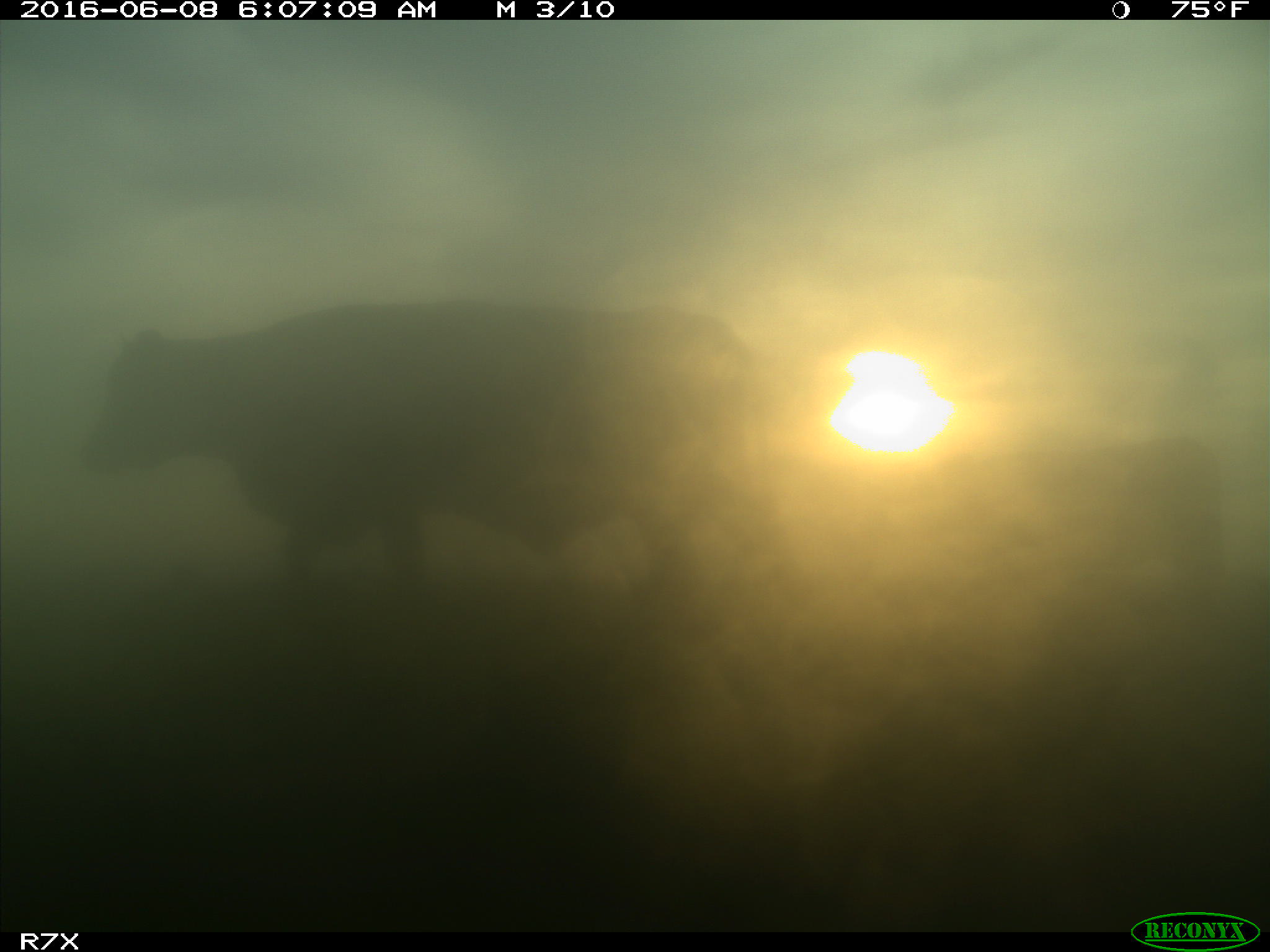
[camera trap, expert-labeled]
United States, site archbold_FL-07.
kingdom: Animalia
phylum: Chordata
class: Mammalia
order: Artiodactyla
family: Bovidae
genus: Bos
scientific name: Bos taurus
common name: domestic cow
Bos taurus (domestic cow).